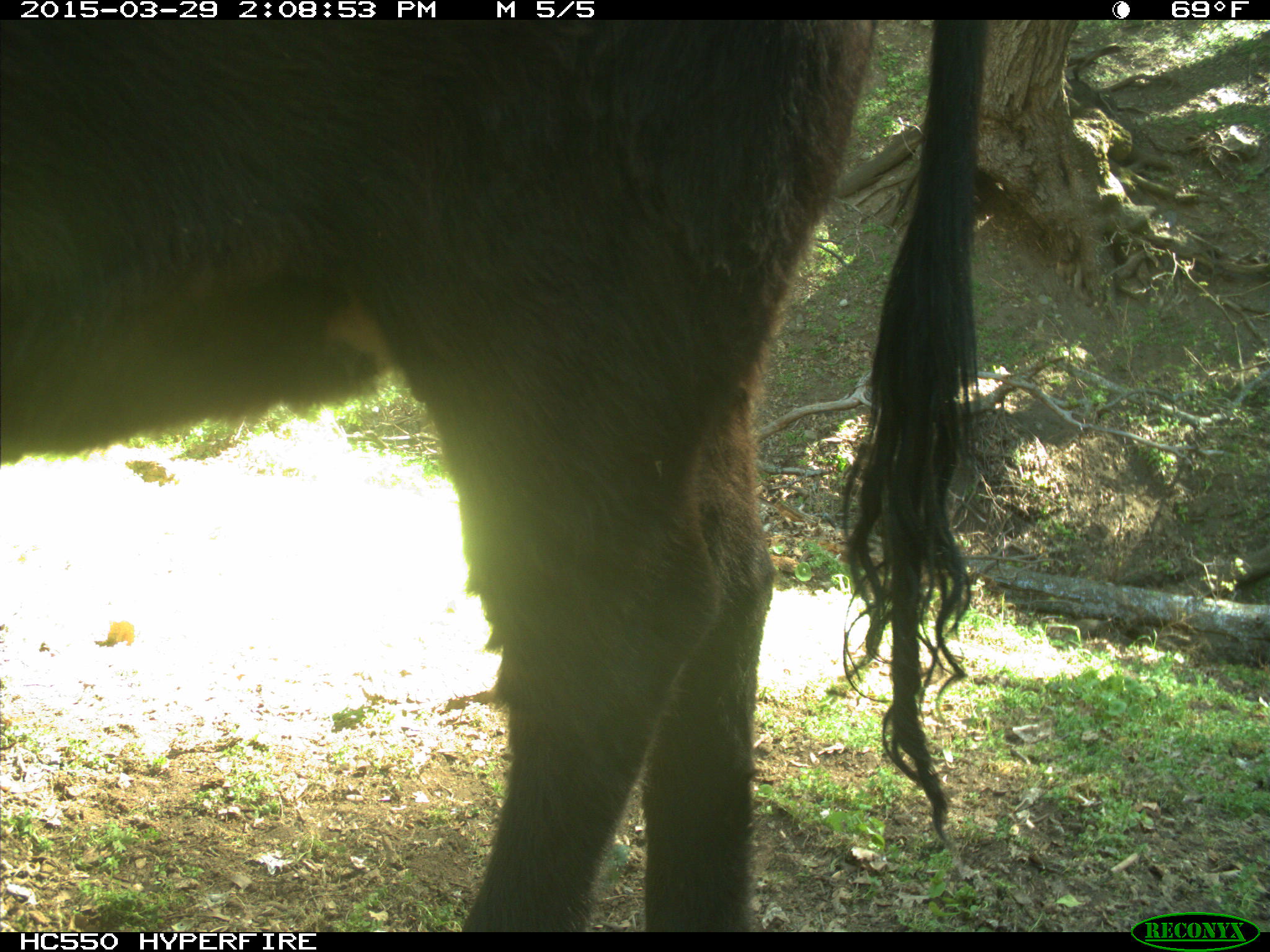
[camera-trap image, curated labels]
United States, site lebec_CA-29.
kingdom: Animalia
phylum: Chordata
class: Mammalia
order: Artiodactyla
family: Bovidae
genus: Bos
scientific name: Bos taurus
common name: domestic cow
Bos taurus (domestic cow).